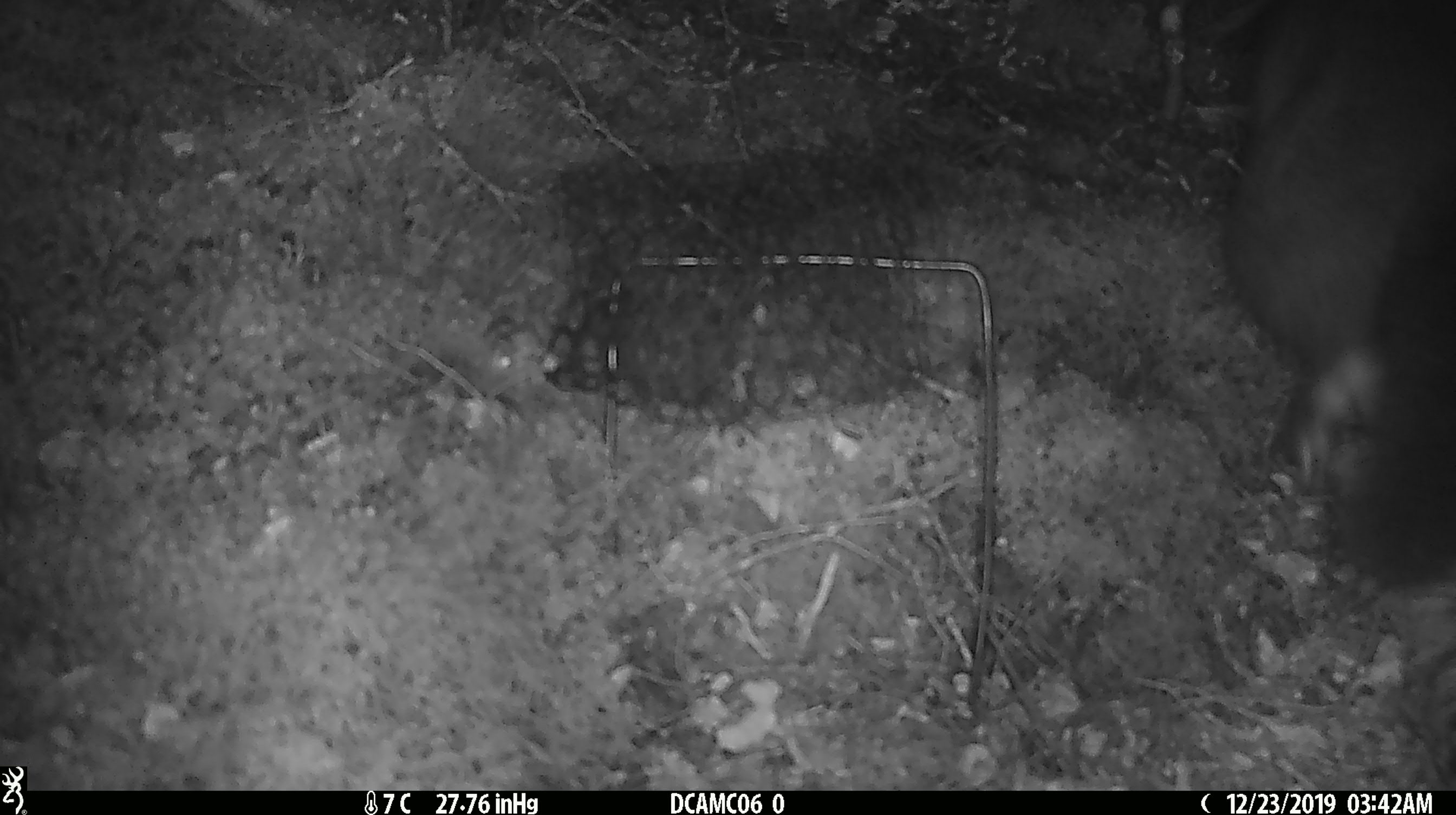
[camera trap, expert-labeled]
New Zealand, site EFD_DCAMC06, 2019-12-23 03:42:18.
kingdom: Animalia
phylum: Chordata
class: Mammalia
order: Diprotodontia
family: Phalangeridae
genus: Trichosurus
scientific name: Trichosurus vulpecula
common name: common brushtail possum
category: possum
Possum (common brushtail possum) (Trichosurus vulpecula).